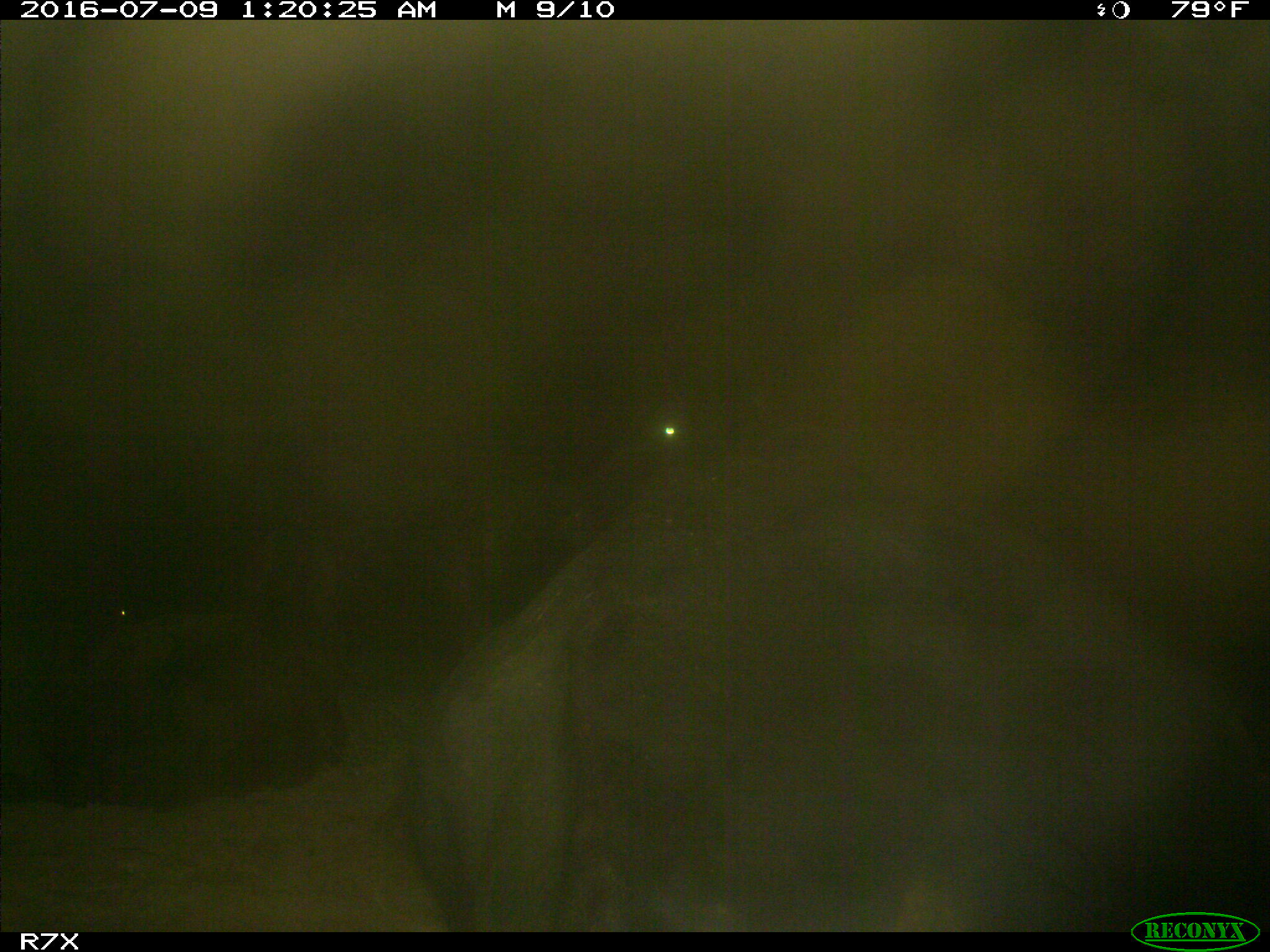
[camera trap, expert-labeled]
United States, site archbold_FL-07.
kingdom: Animalia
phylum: Chordata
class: Mammalia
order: Artiodactyla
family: Bovidae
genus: Bos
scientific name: Bos taurus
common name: domestic cow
Bos taurus (domestic cow).